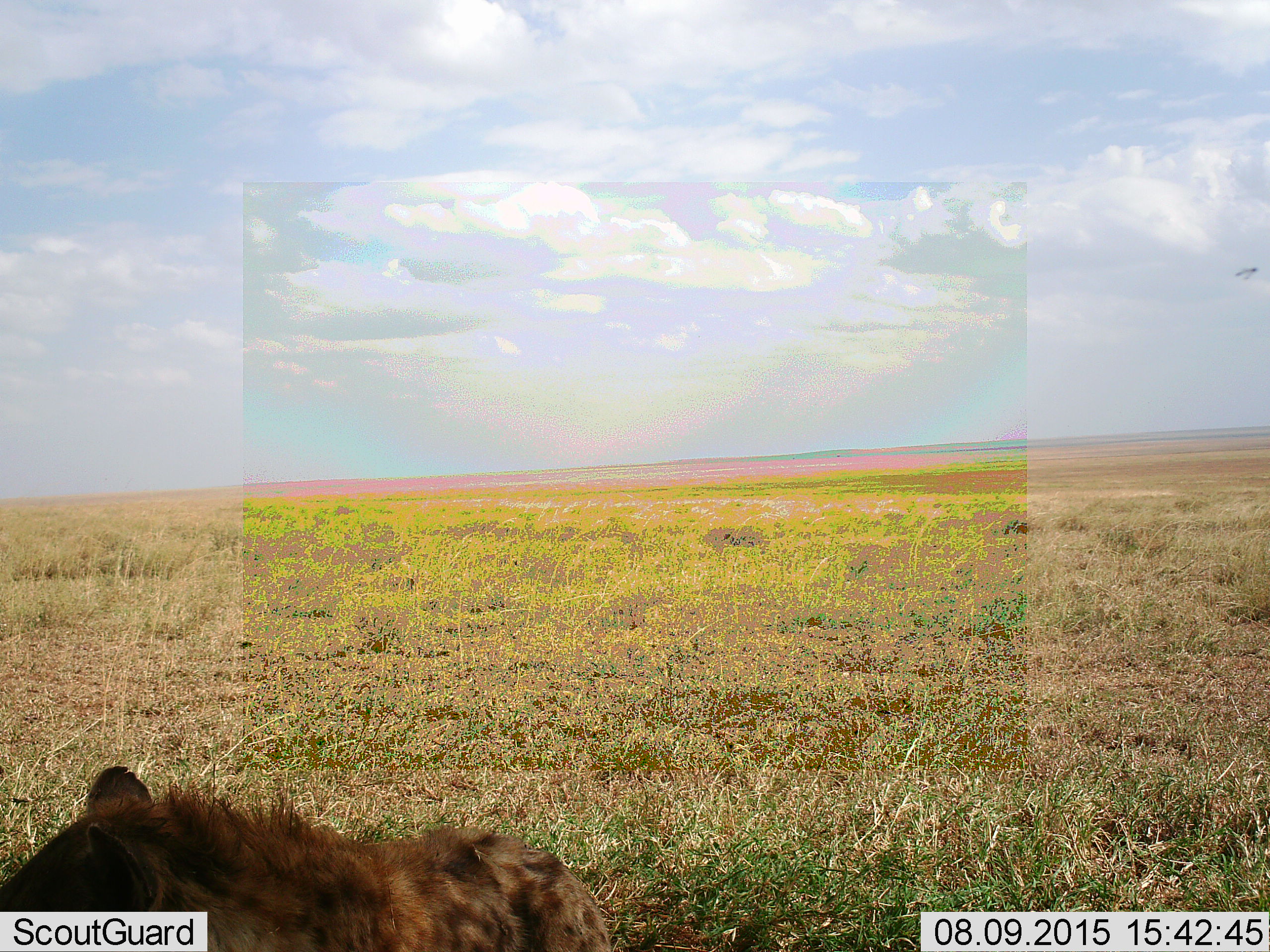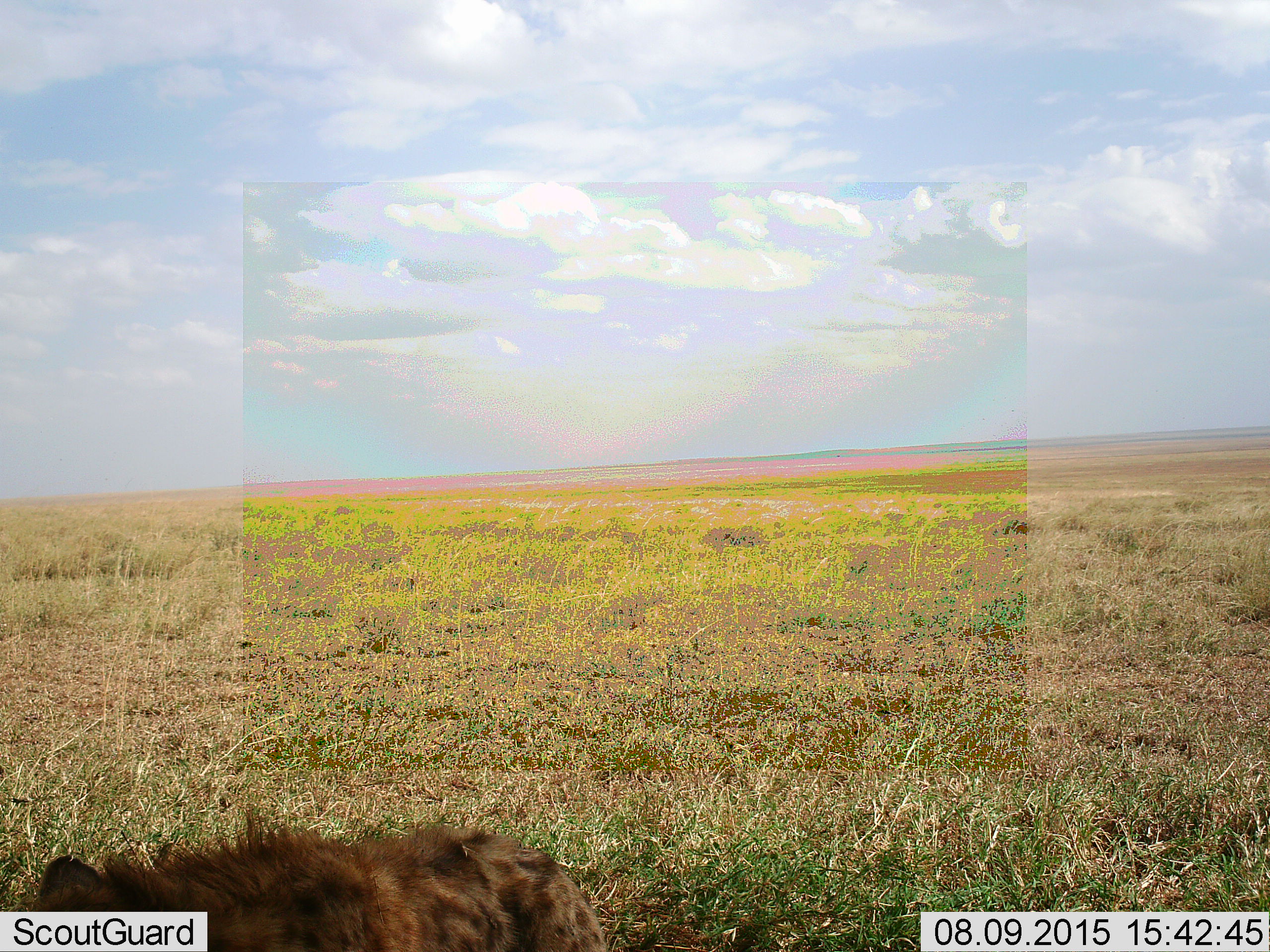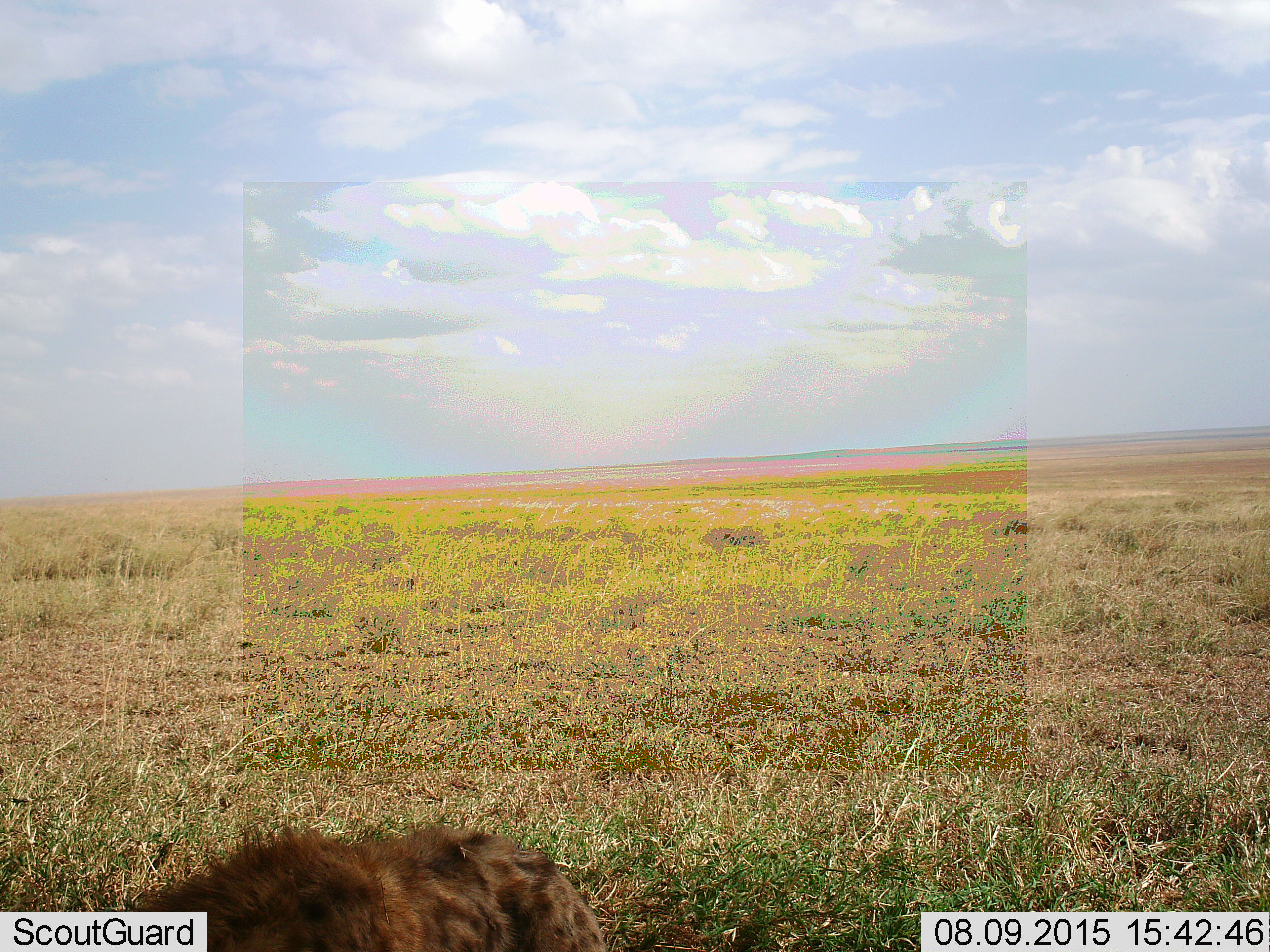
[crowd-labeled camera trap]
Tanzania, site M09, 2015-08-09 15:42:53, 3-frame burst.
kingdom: Animalia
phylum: Chordata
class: Mammalia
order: Carnivora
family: Hyaenidae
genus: Crocuta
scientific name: Crocuta crocuta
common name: spotted hyena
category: hyenaspotted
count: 1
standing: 33%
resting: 50%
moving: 0%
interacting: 0%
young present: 0%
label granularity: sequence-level